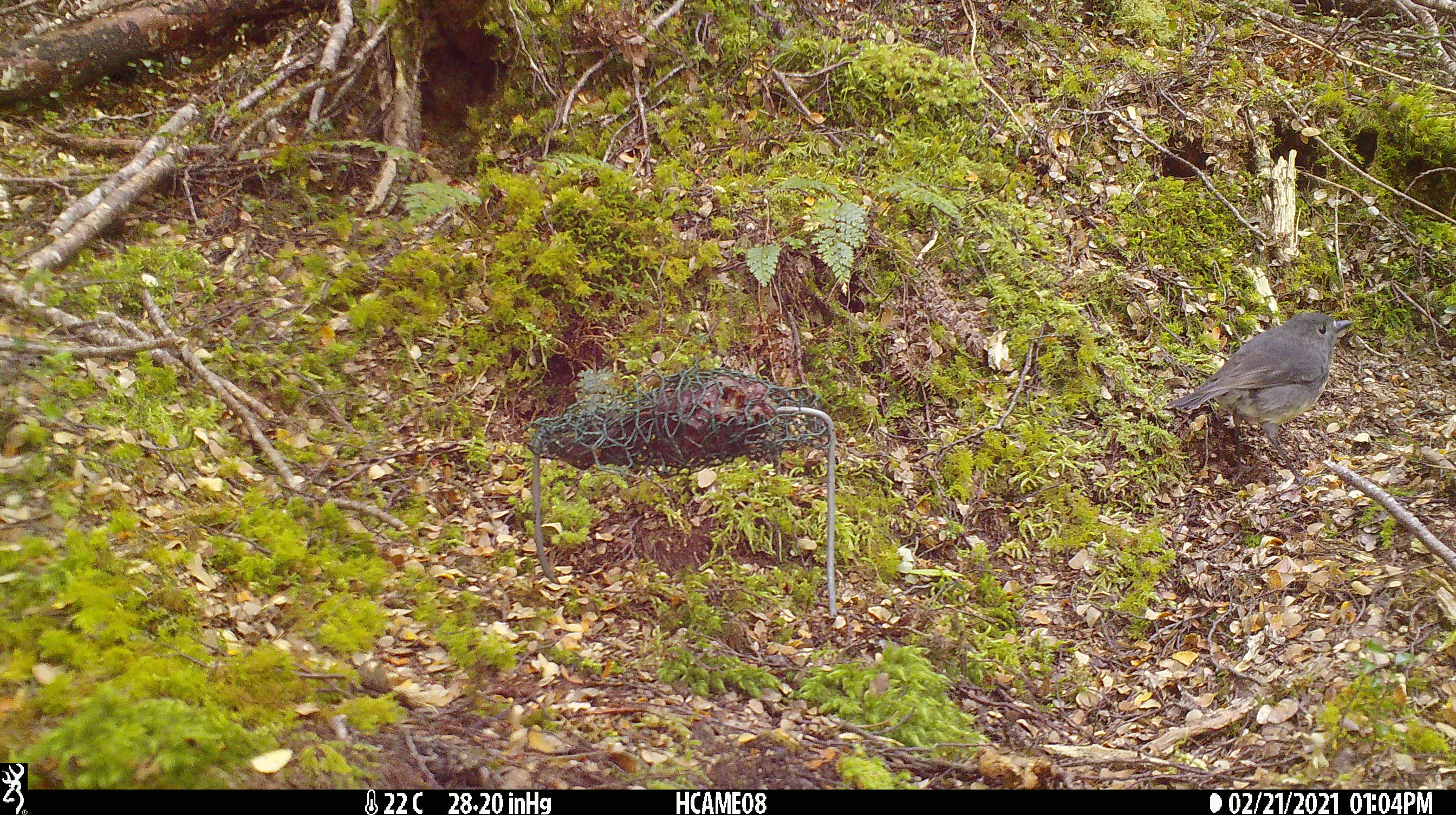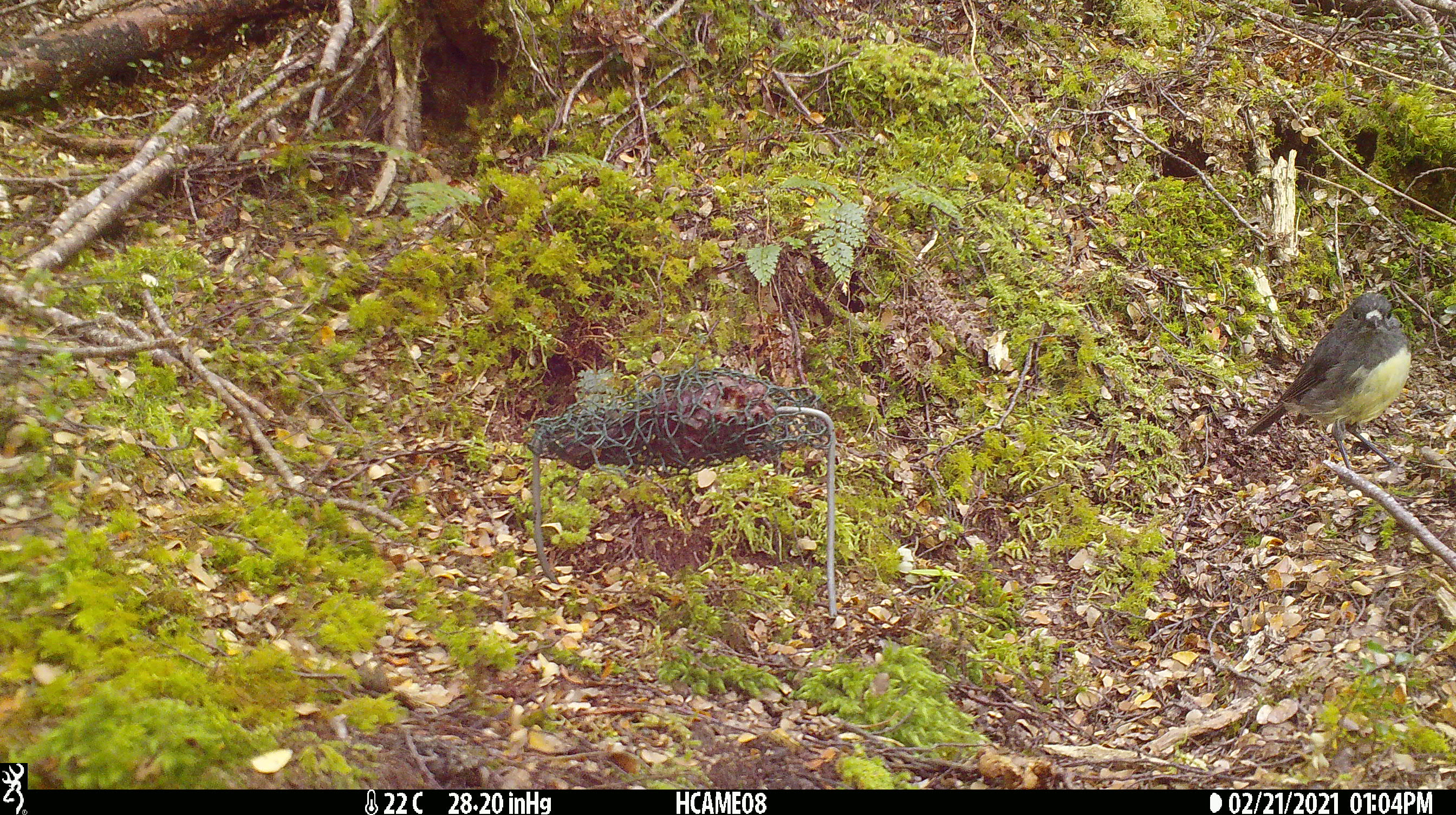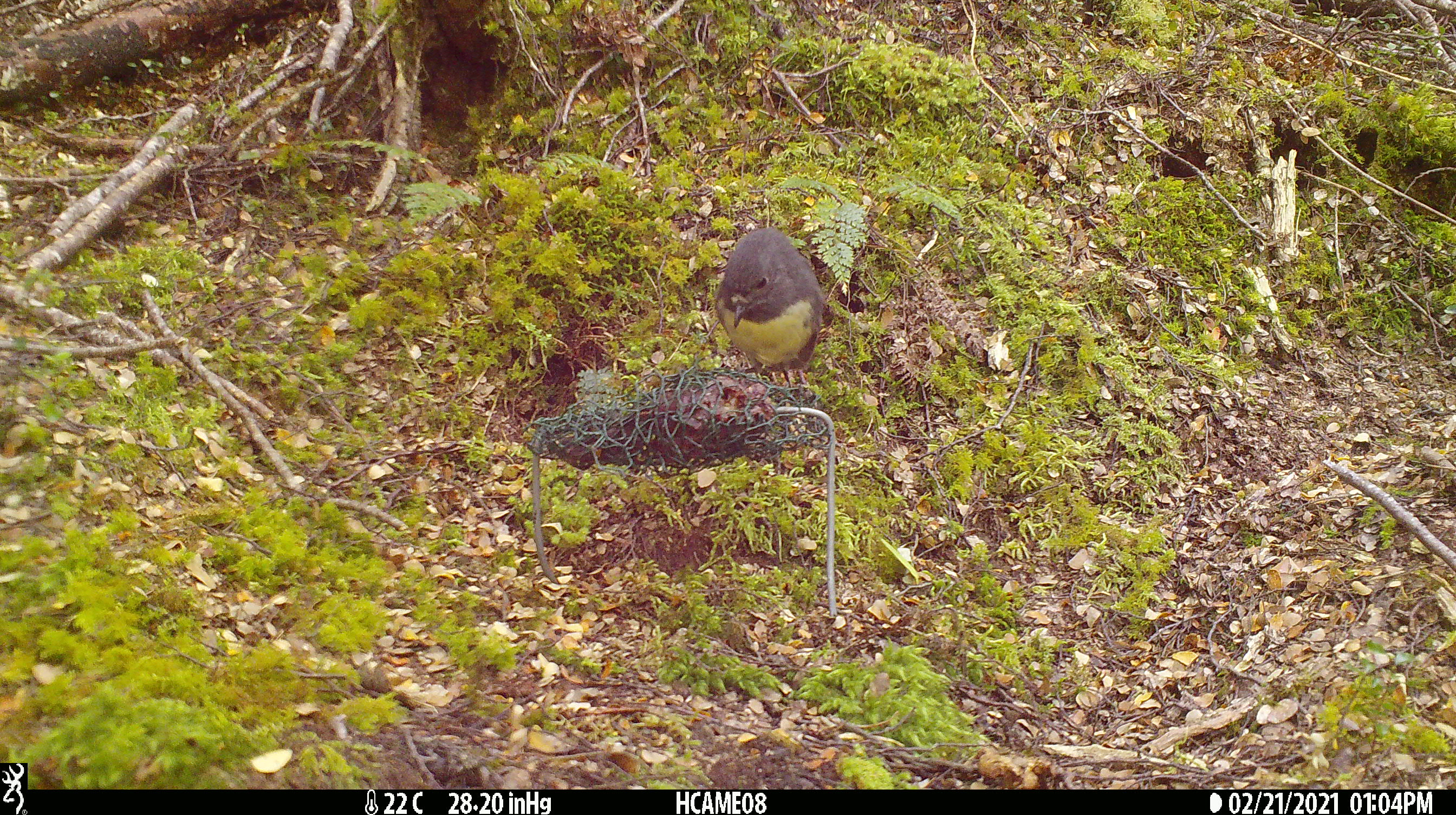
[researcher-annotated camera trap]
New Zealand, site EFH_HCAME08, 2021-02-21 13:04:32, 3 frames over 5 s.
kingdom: Animalia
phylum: Chordata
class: Aves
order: Passeriformes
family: Petroicidae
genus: Petroica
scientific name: Petroica australis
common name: new zealand robin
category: robin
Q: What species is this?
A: Robin (new zealand robin) (Petroica australis).